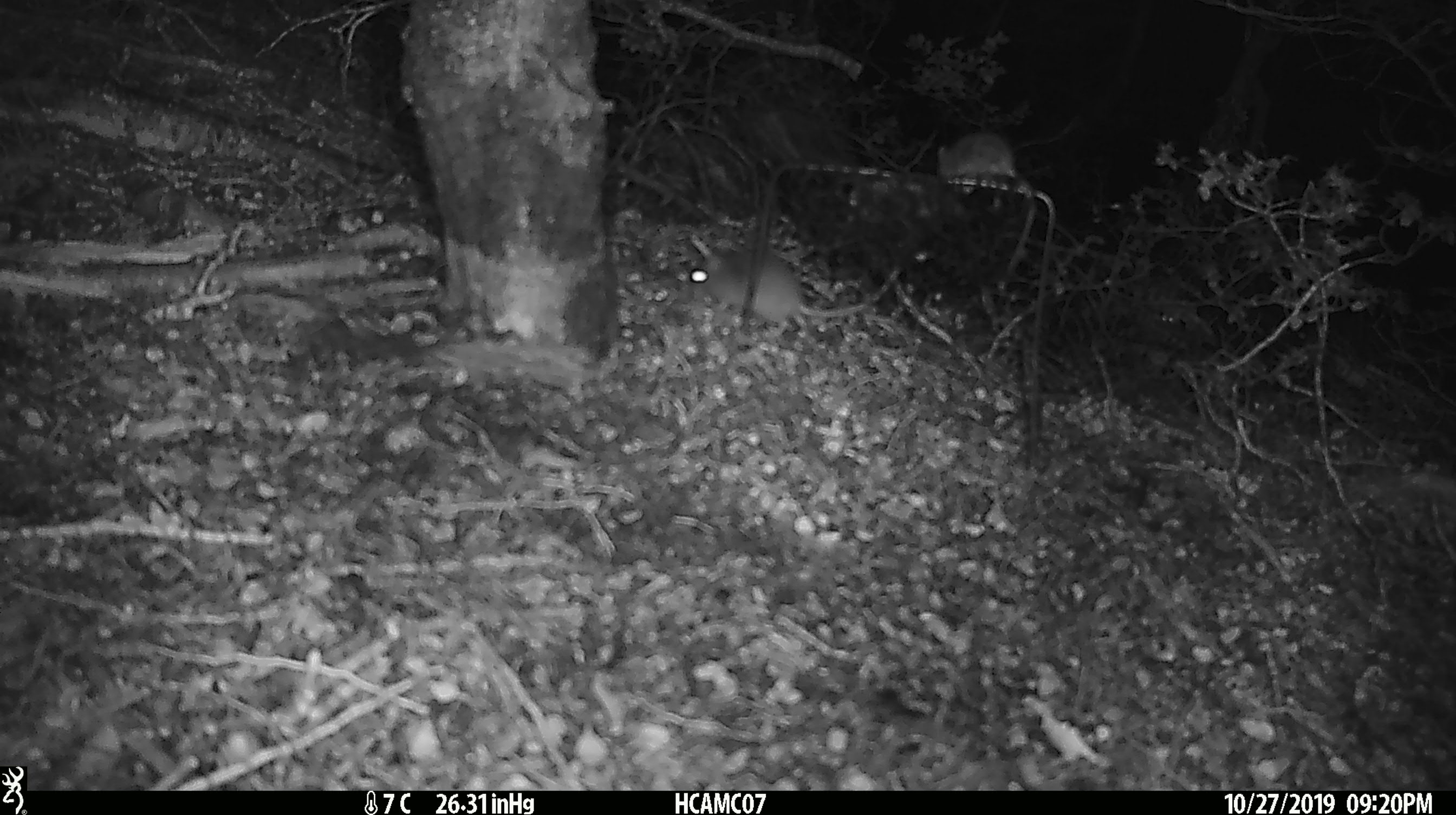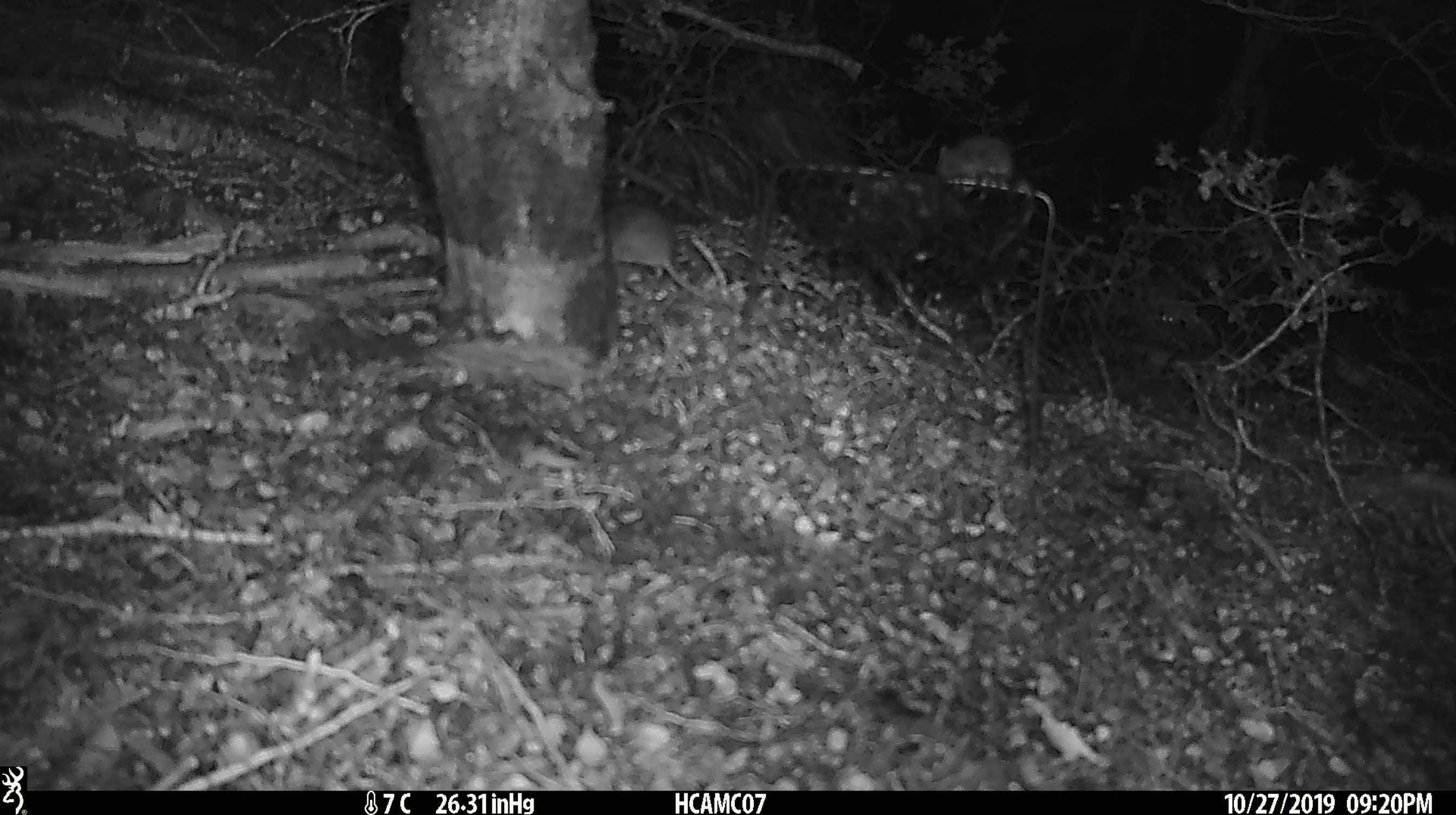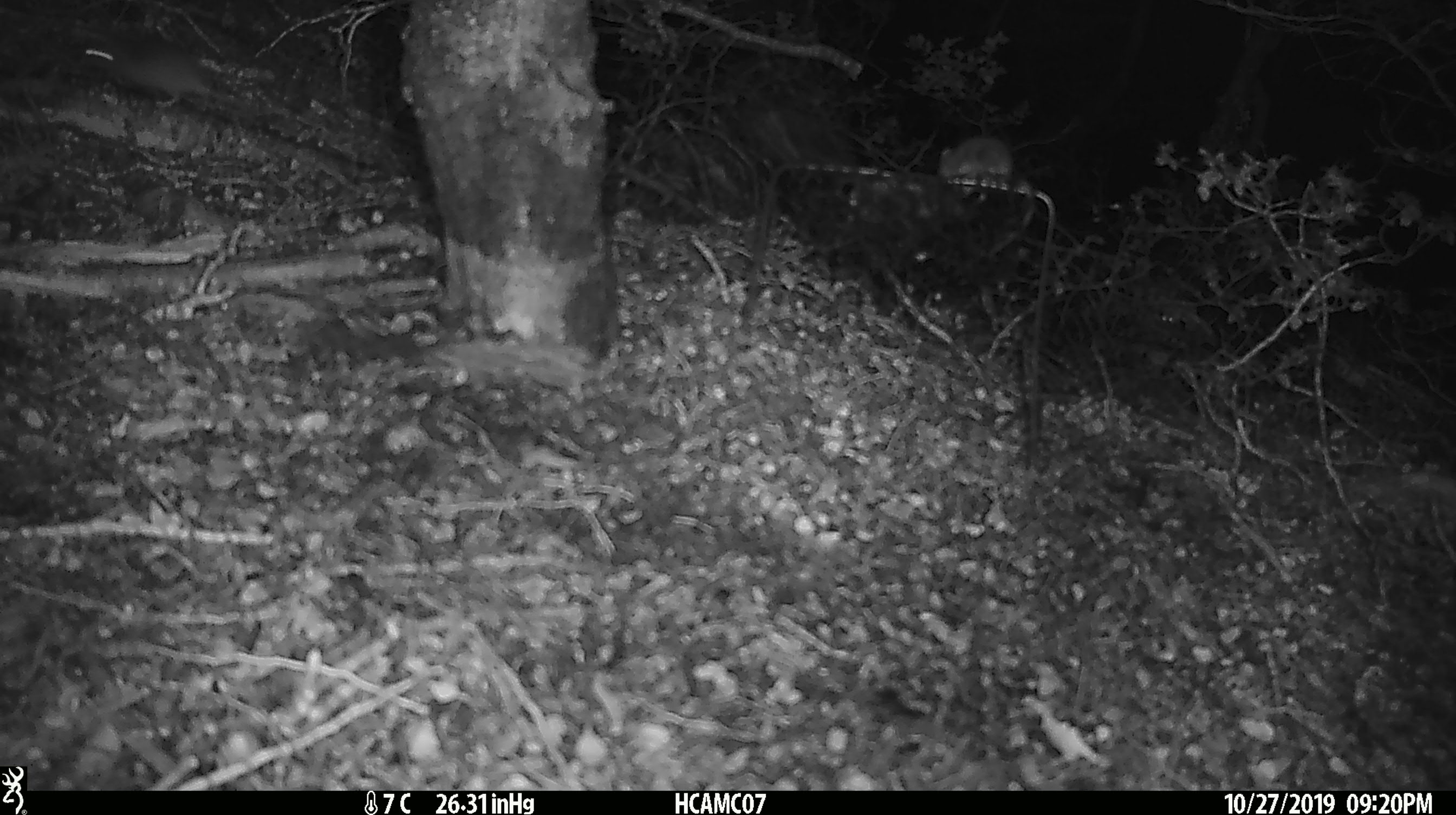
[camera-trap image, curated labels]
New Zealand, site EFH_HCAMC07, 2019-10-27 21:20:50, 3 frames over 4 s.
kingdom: Animalia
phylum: Chordata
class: Mammalia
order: Rodentia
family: Muridae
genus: Mus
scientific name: Mus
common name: mouse